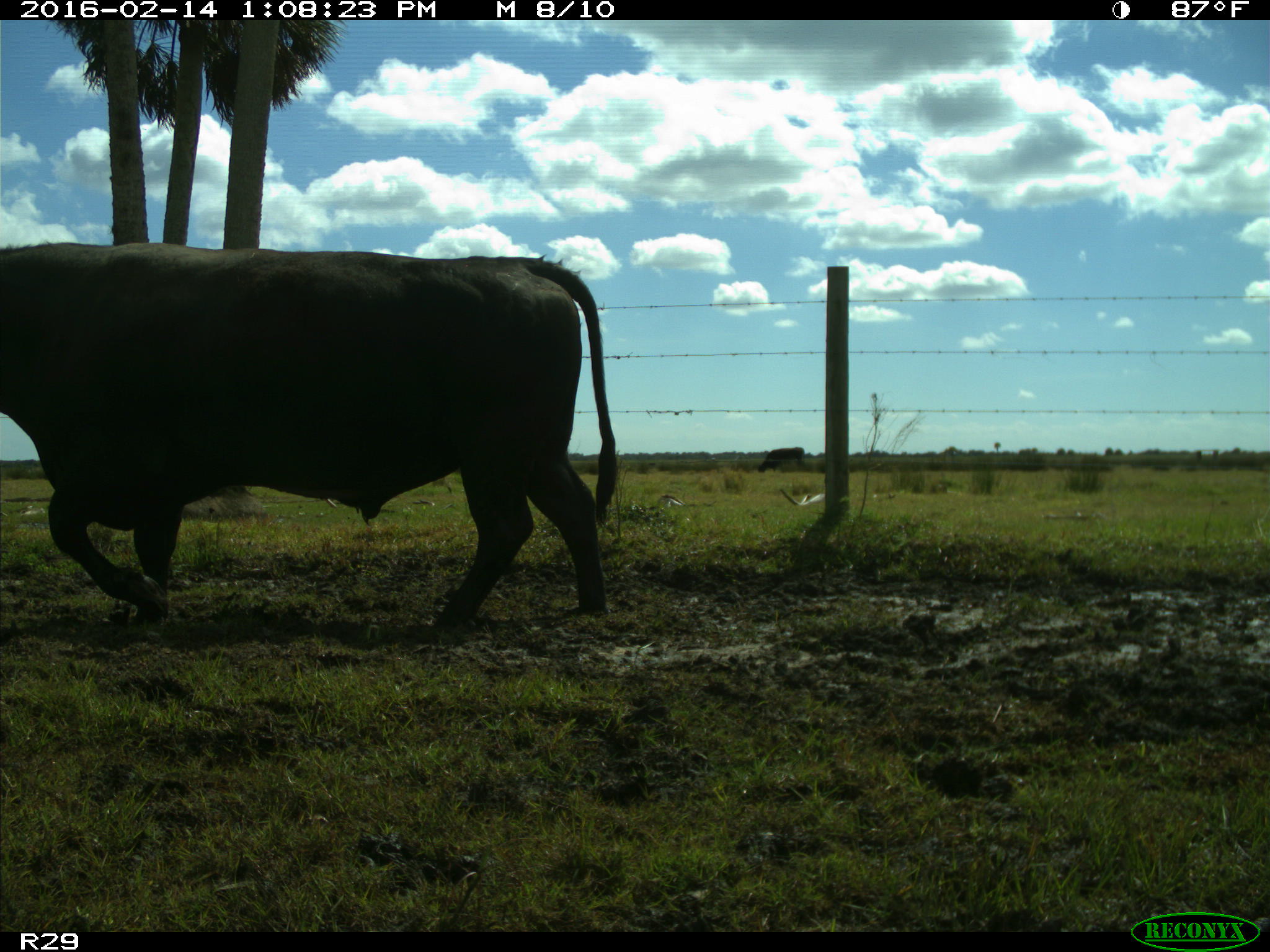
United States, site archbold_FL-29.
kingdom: Animalia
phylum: Chordata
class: Mammalia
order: Artiodactyla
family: Bovidae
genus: Bos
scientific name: Bos taurus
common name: domestic cow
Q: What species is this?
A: Bos taurus (domestic cow).